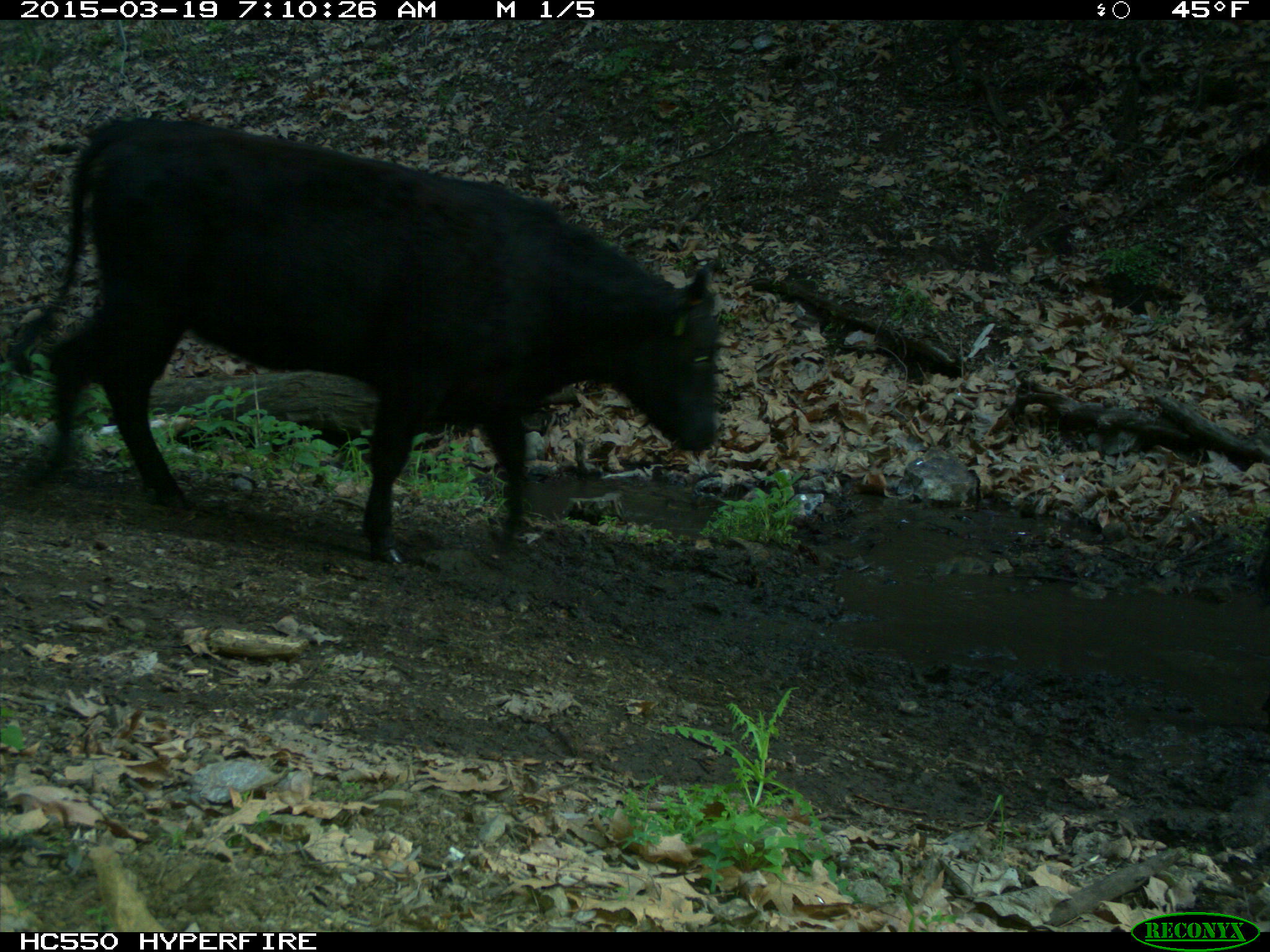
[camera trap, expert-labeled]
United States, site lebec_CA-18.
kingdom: Animalia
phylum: Chordata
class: Mammalia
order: Artiodactyla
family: Bovidae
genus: Bos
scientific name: Bos taurus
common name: domestic cow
Bos taurus (domestic cow).